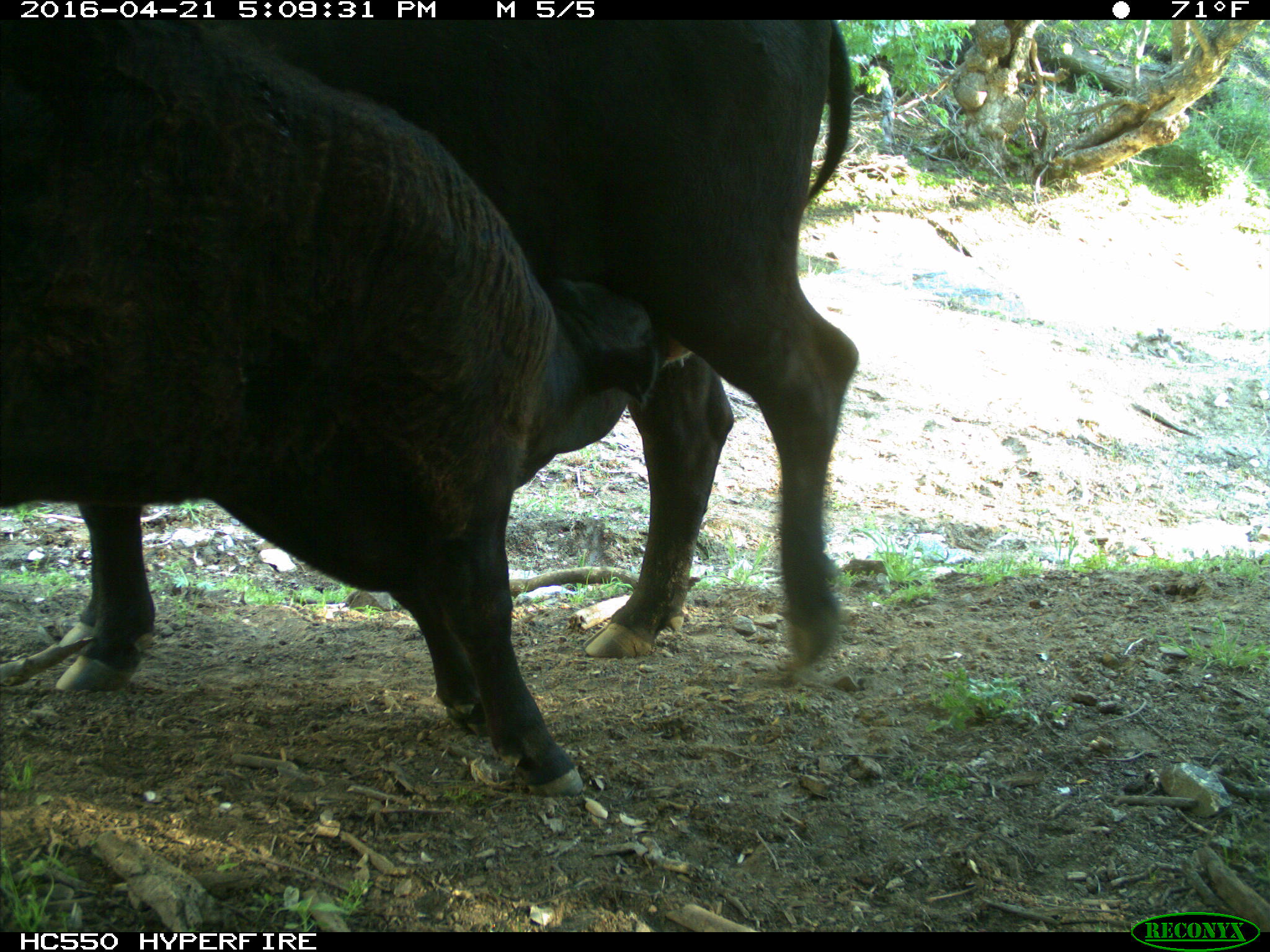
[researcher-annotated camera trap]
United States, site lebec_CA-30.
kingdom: Animalia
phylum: Chordata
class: Mammalia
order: Artiodactyla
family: Bovidae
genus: Bos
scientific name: Bos taurus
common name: domestic cow